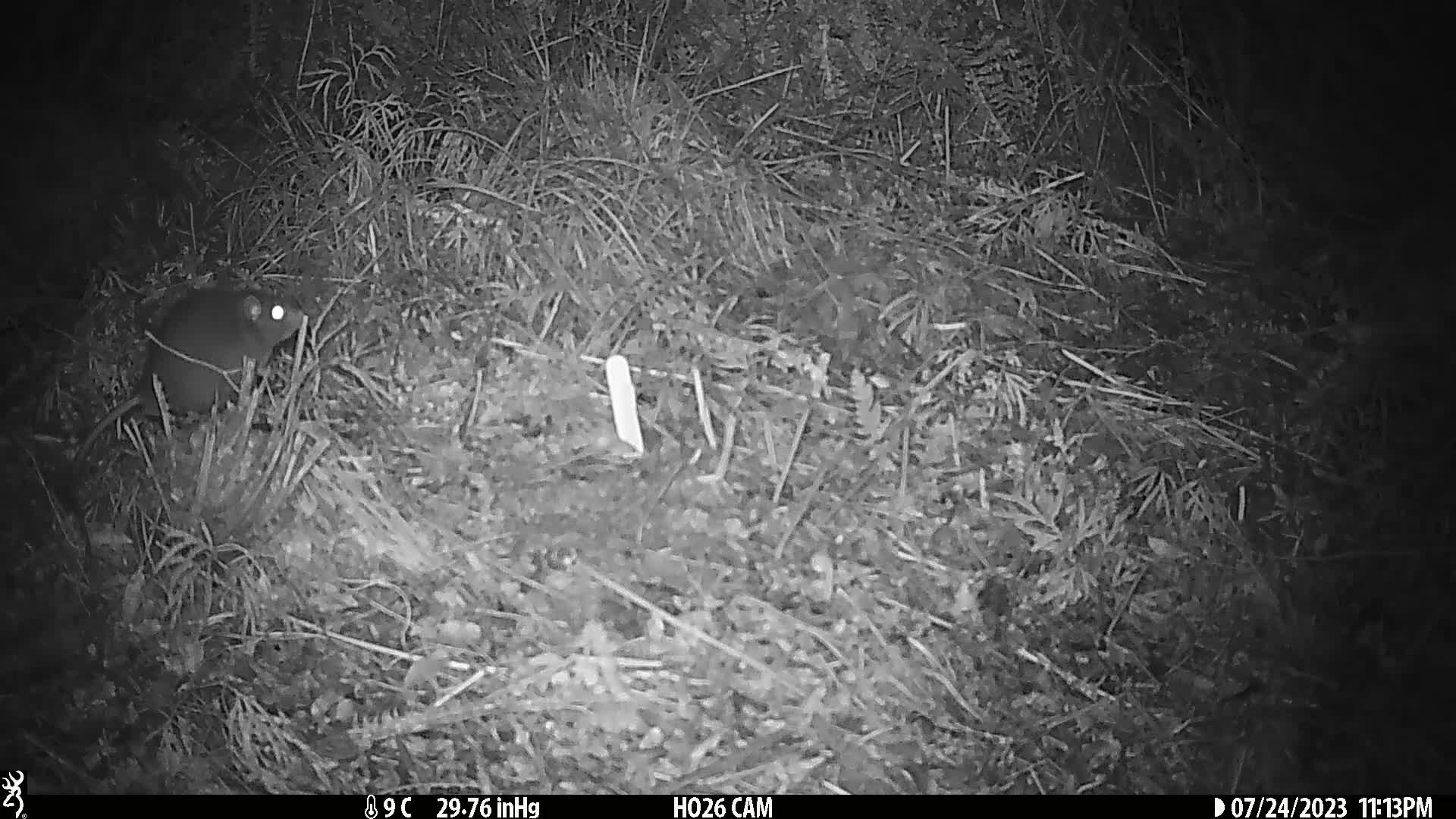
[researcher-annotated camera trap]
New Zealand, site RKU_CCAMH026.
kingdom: Animalia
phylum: Chordata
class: Mammalia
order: Rodentia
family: Muridae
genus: Rattus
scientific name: Rattus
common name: rat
Rat (Rattus).